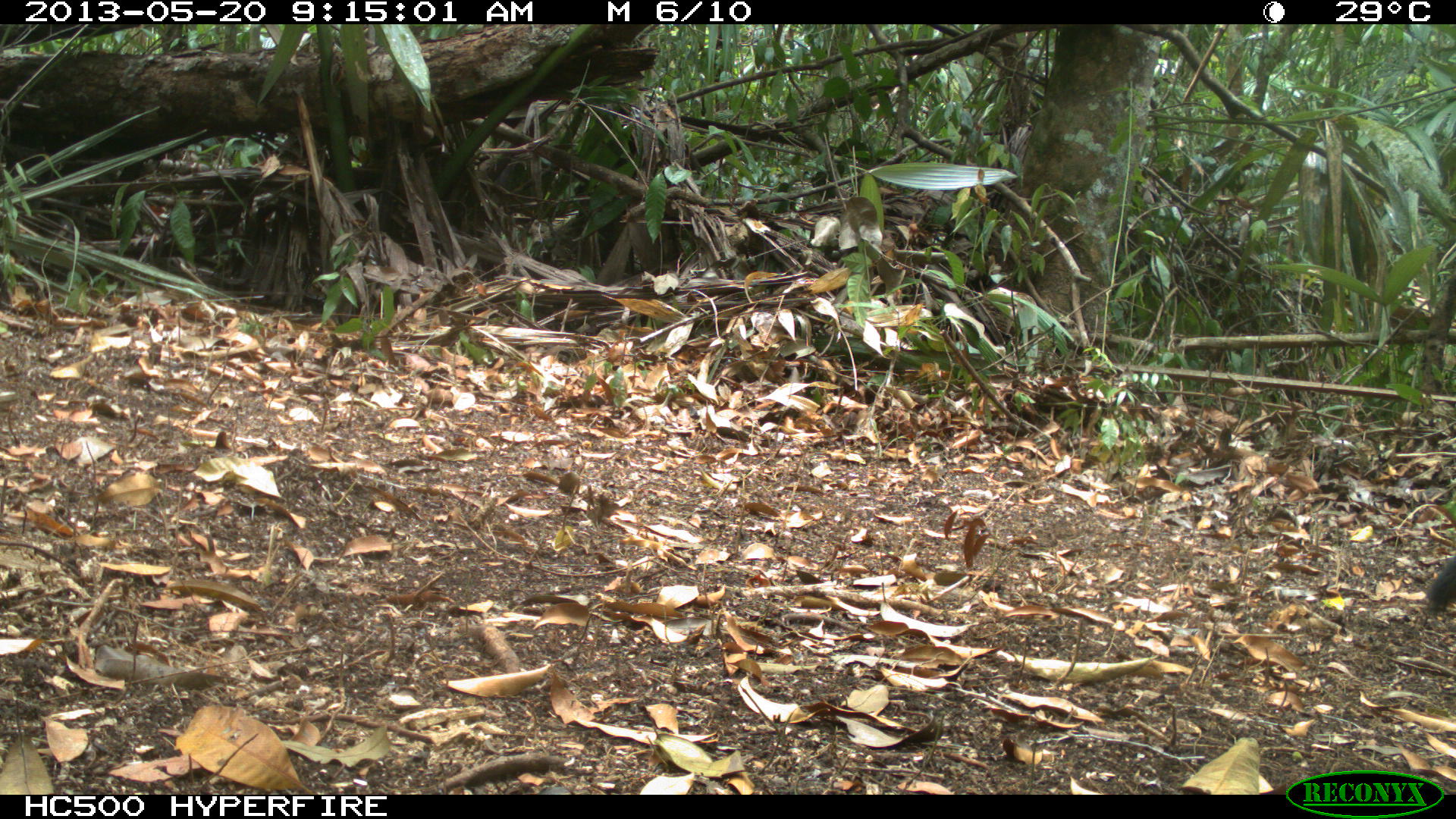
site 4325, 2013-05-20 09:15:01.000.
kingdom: Animalia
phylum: Chordata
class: Mammalia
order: Carnivora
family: Canidae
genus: Urocyon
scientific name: Urocyon cinereoargenteus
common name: gray fox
Urocyon cinereoargenteus (gray fox), count 1.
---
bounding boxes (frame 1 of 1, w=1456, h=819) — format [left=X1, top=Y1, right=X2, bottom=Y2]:
urocyon cinereoargenteus: [left=1421, top=554, right=1456, bottom=619]